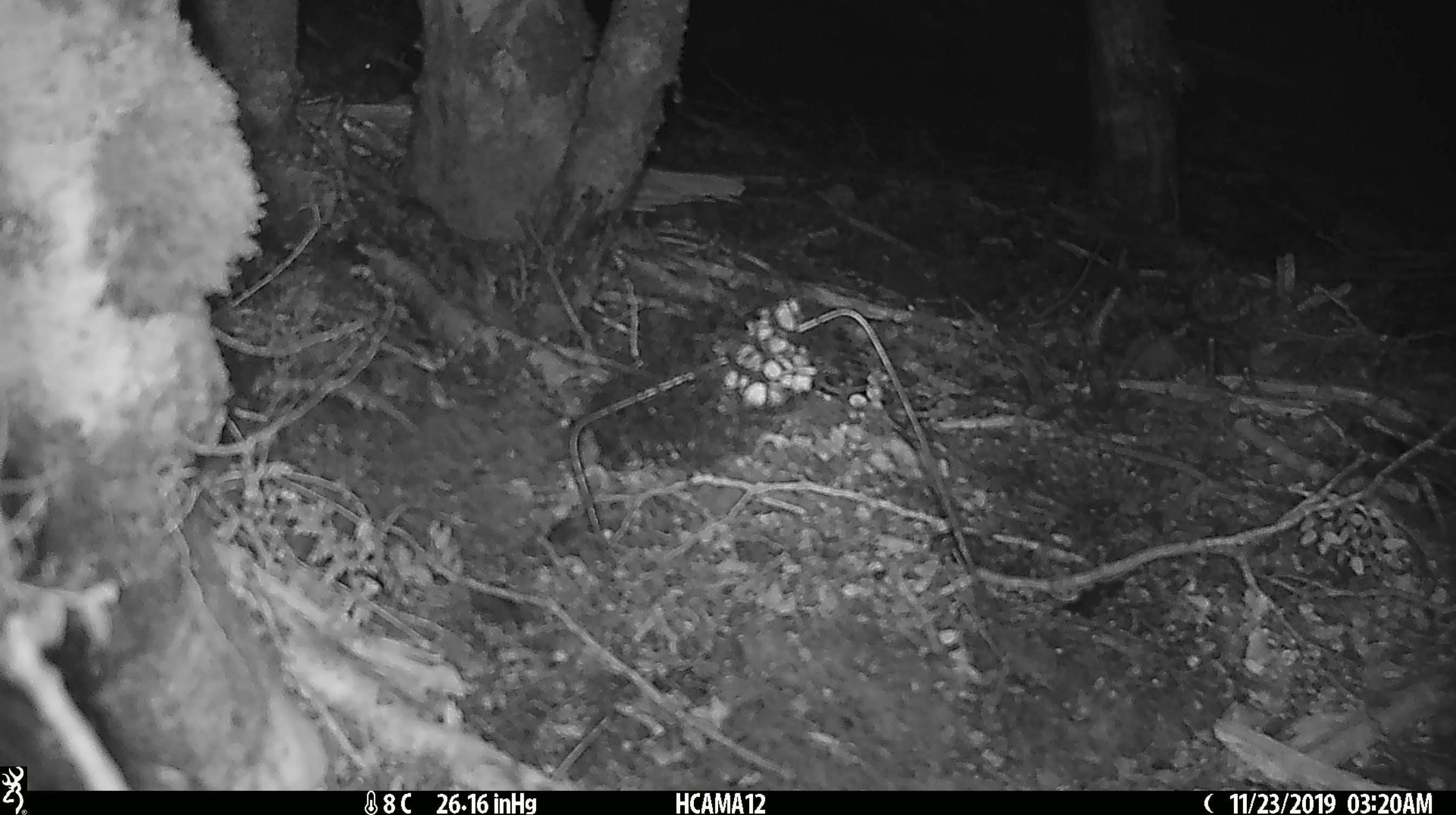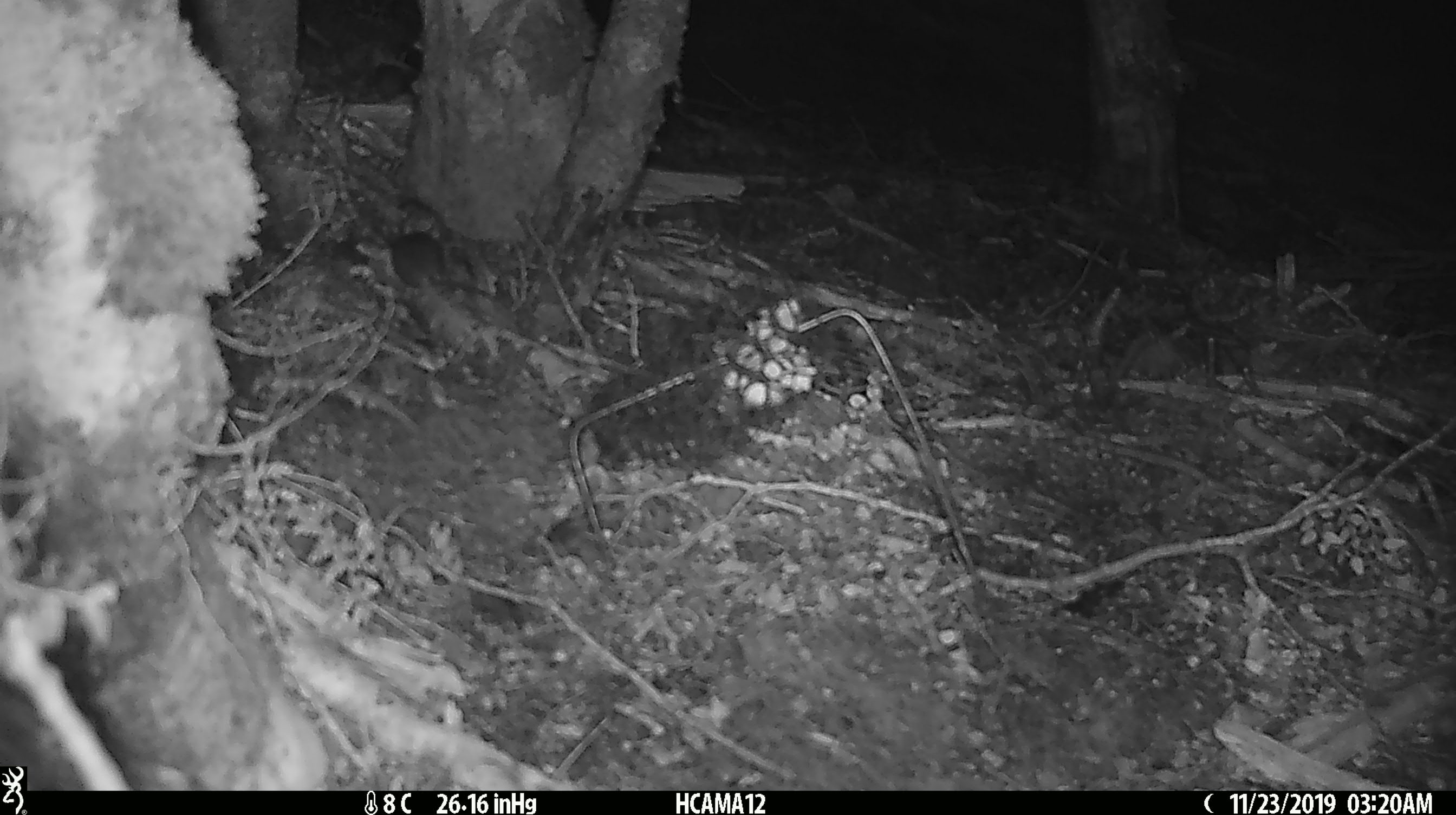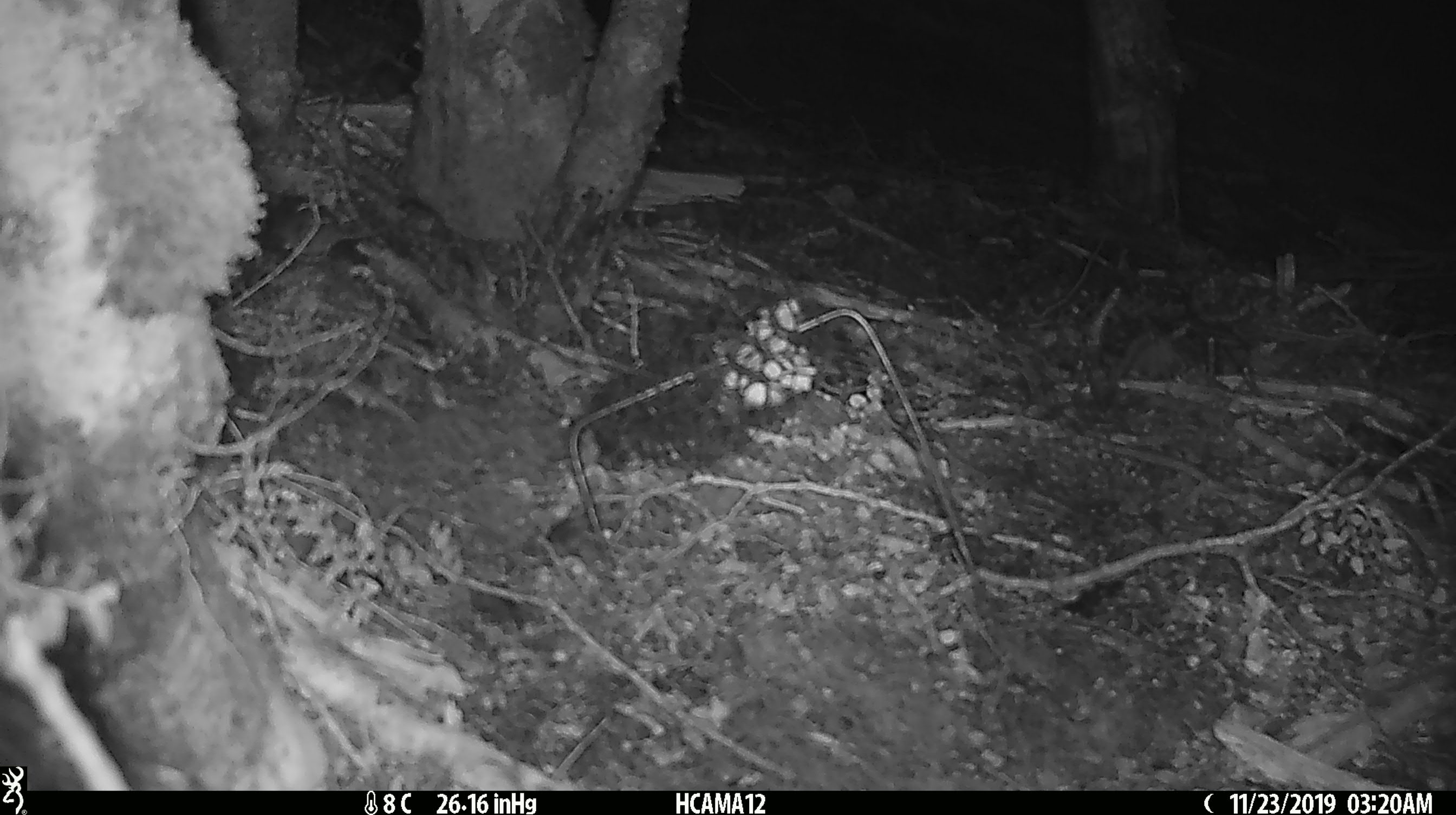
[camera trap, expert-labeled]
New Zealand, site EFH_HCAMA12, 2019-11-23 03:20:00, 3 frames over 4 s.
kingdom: Animalia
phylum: Chordata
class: Mammalia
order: Rodentia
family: Muridae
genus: Mus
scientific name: Mus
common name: mouse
Mouse (Mus).